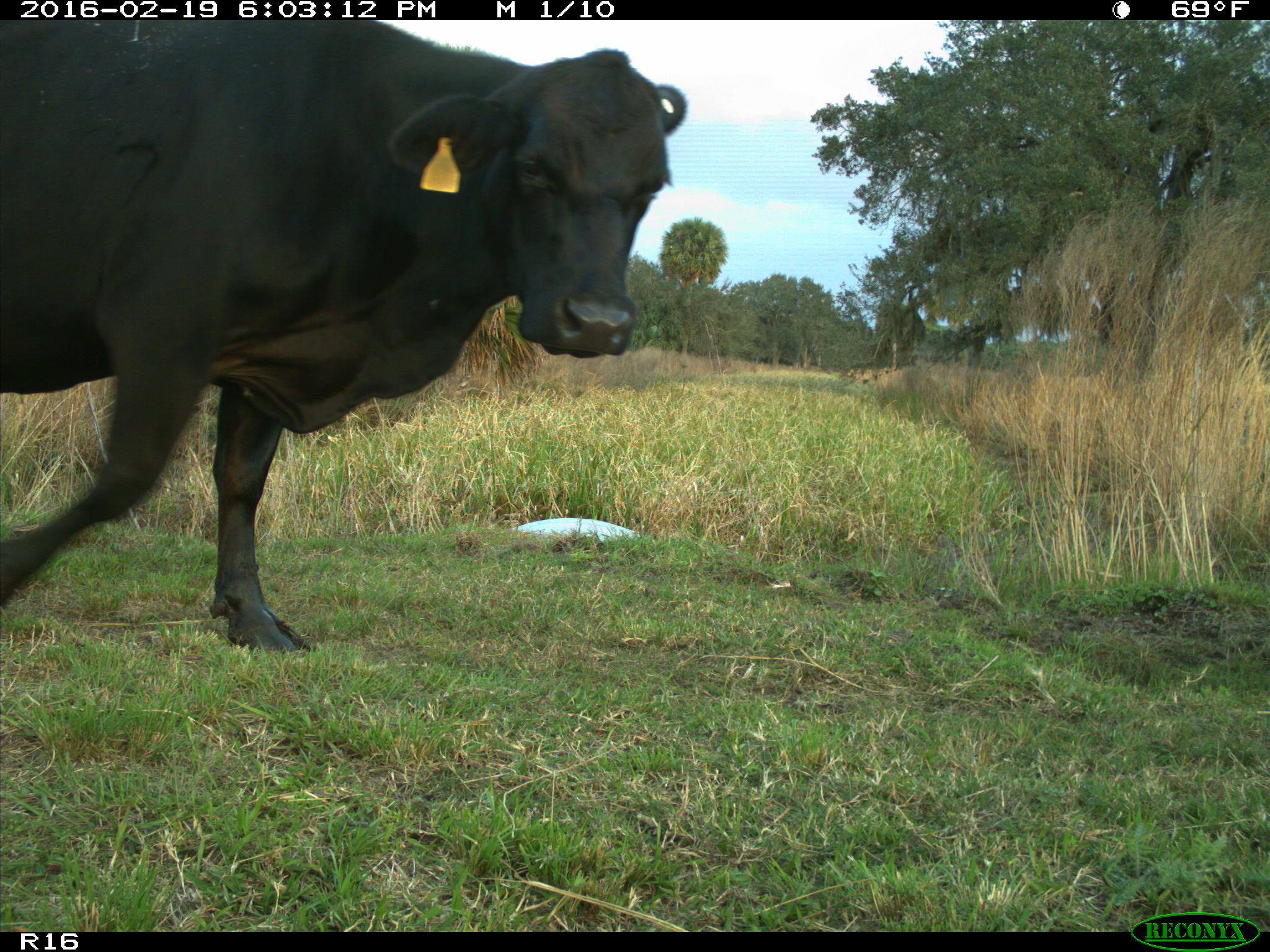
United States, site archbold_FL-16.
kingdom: Animalia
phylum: Chordata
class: Mammalia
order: Artiodactyla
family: Bovidae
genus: Bos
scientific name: Bos taurus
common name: domestic cow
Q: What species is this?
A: Bos taurus (domestic cow).